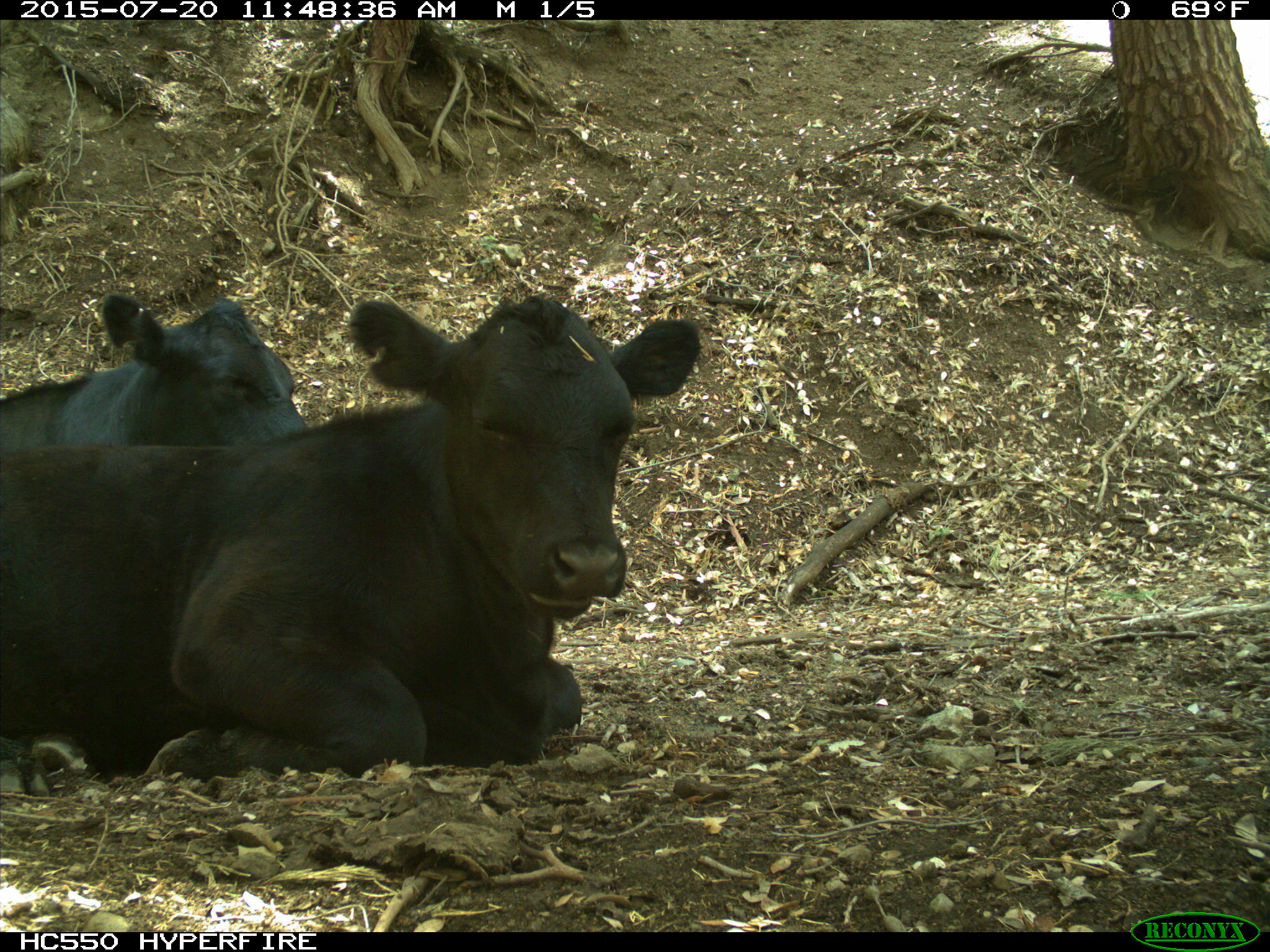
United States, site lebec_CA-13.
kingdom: Animalia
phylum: Chordata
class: Mammalia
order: Artiodactyla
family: Bovidae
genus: Bos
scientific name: Bos taurus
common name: domestic cow